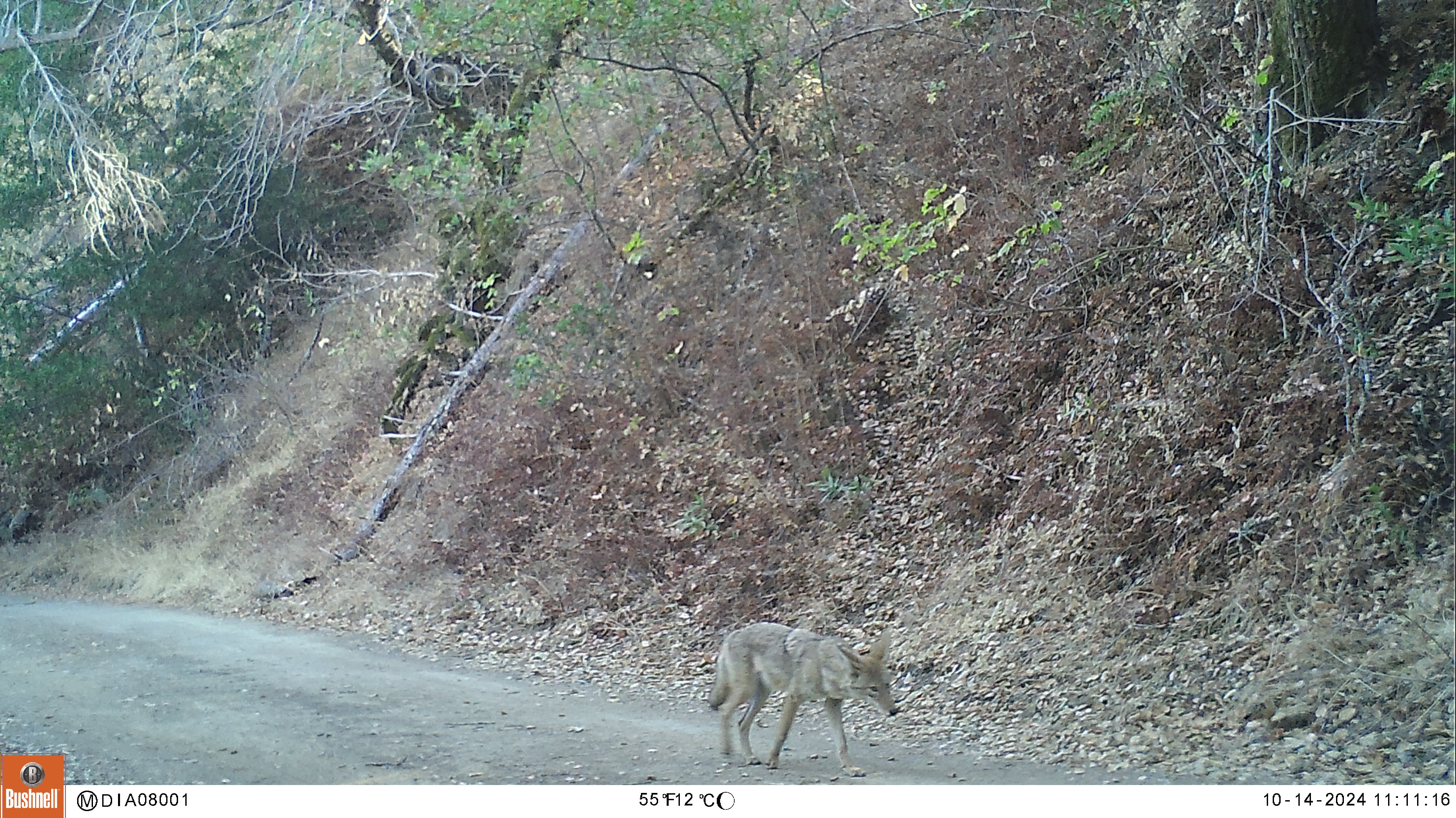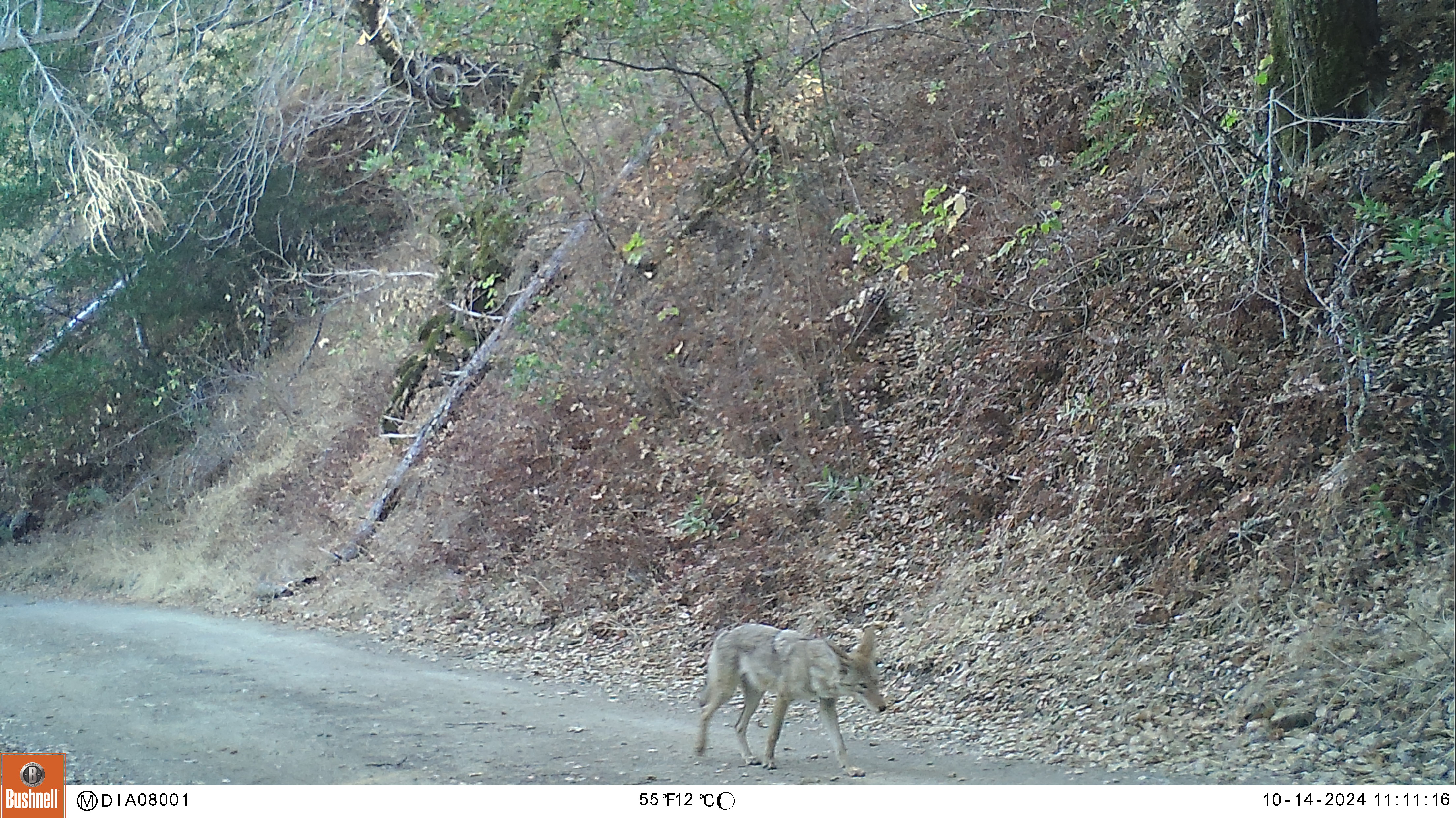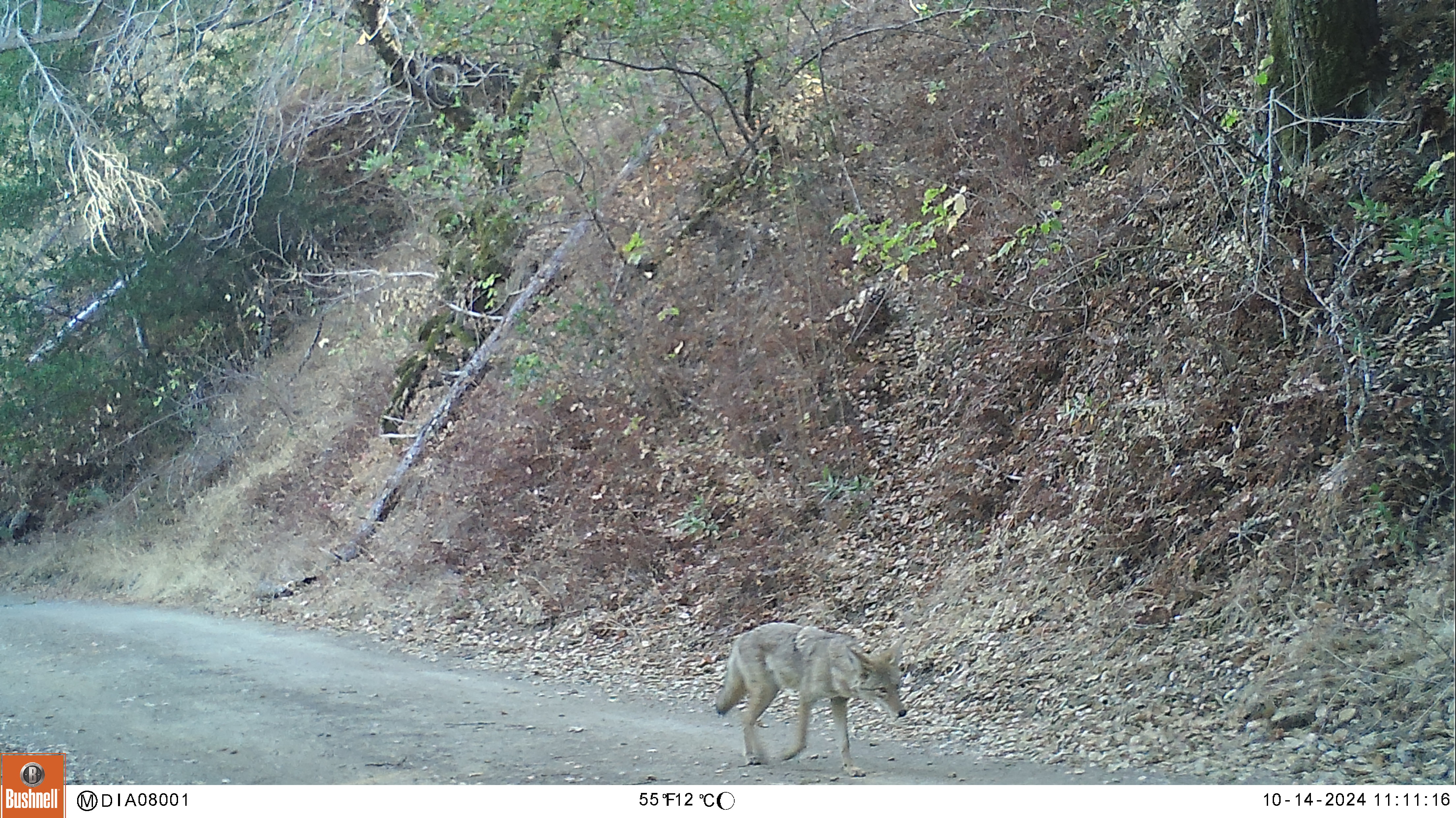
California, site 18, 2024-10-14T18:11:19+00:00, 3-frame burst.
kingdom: Animalia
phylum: Chordata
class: Mammalia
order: Carnivora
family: Canidae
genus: Canis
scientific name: Canis latrans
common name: coyote